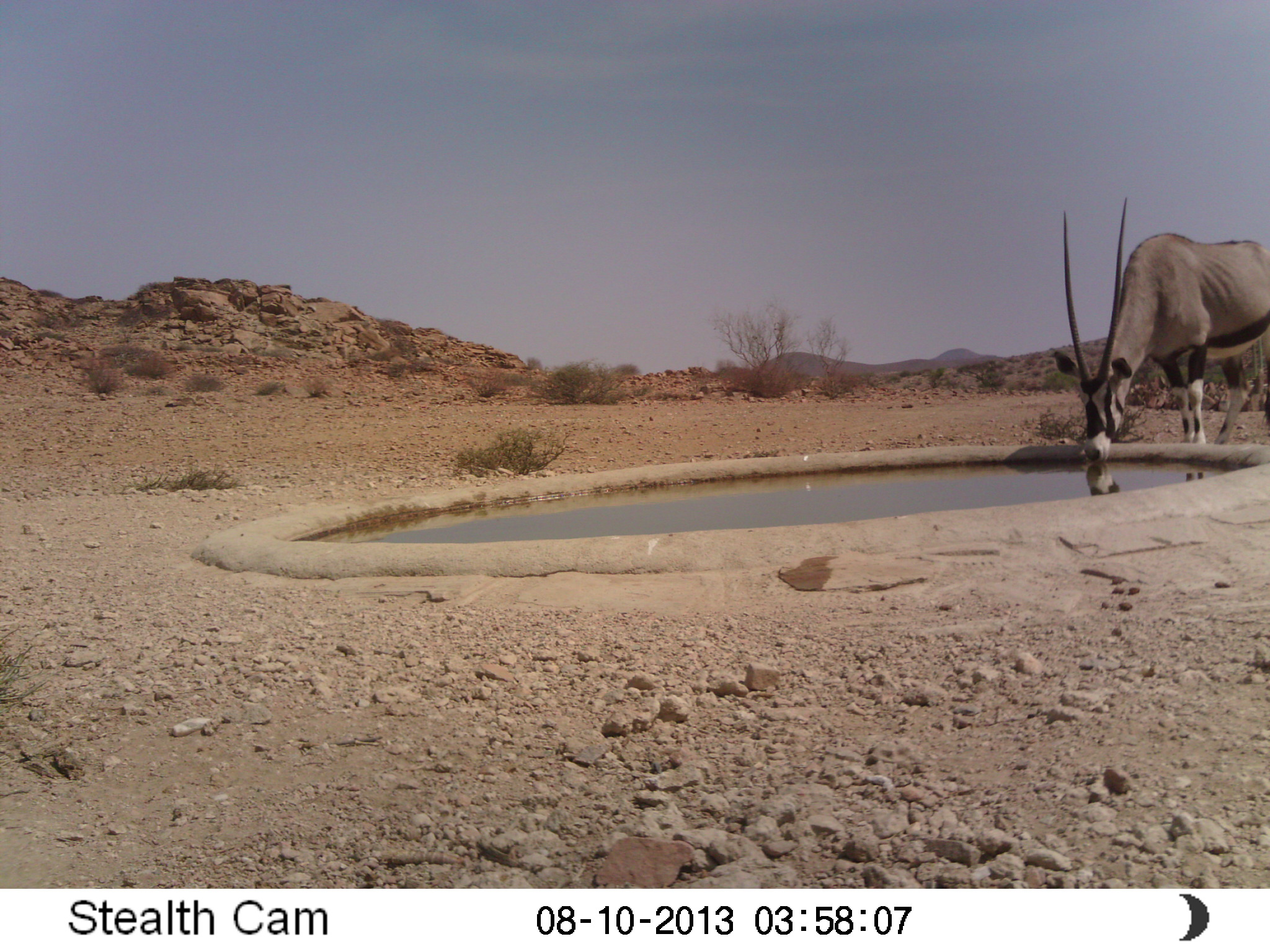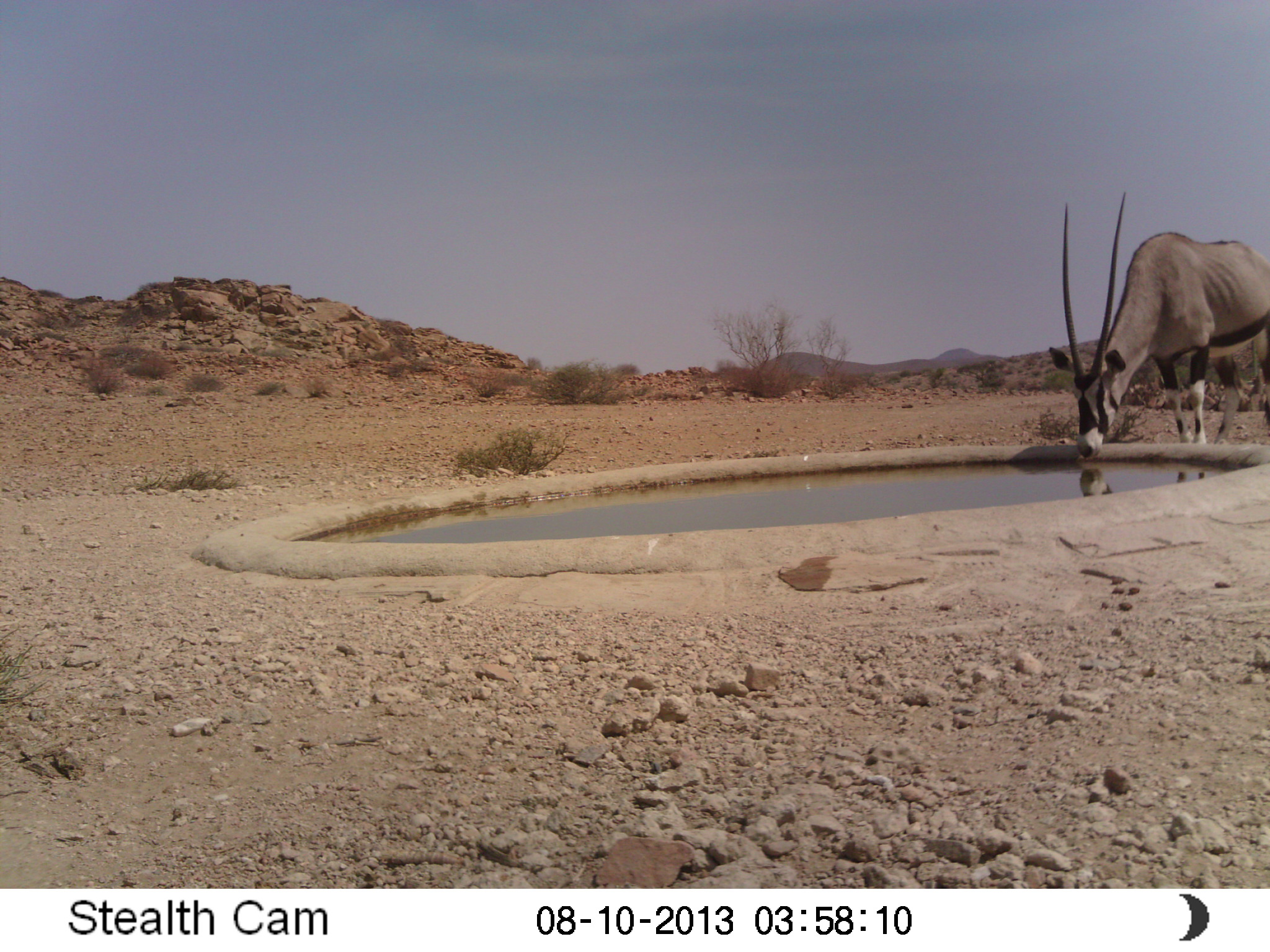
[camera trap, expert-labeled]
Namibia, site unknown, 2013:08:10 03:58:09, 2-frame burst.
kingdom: Animalia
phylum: Chordata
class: Mammalia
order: Artiodactyla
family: Bovidae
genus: Oryx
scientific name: Oryx gazella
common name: gemsbok